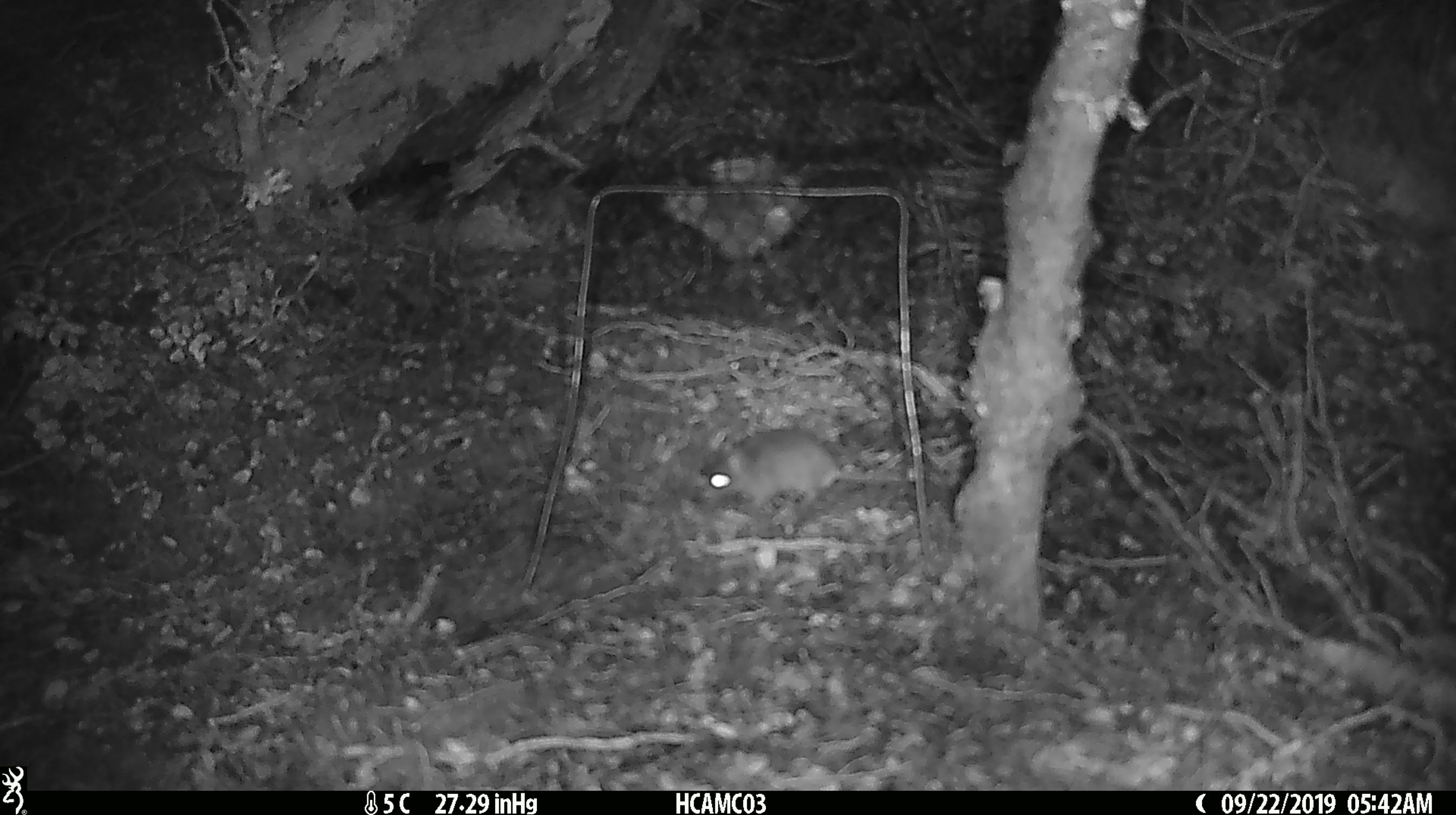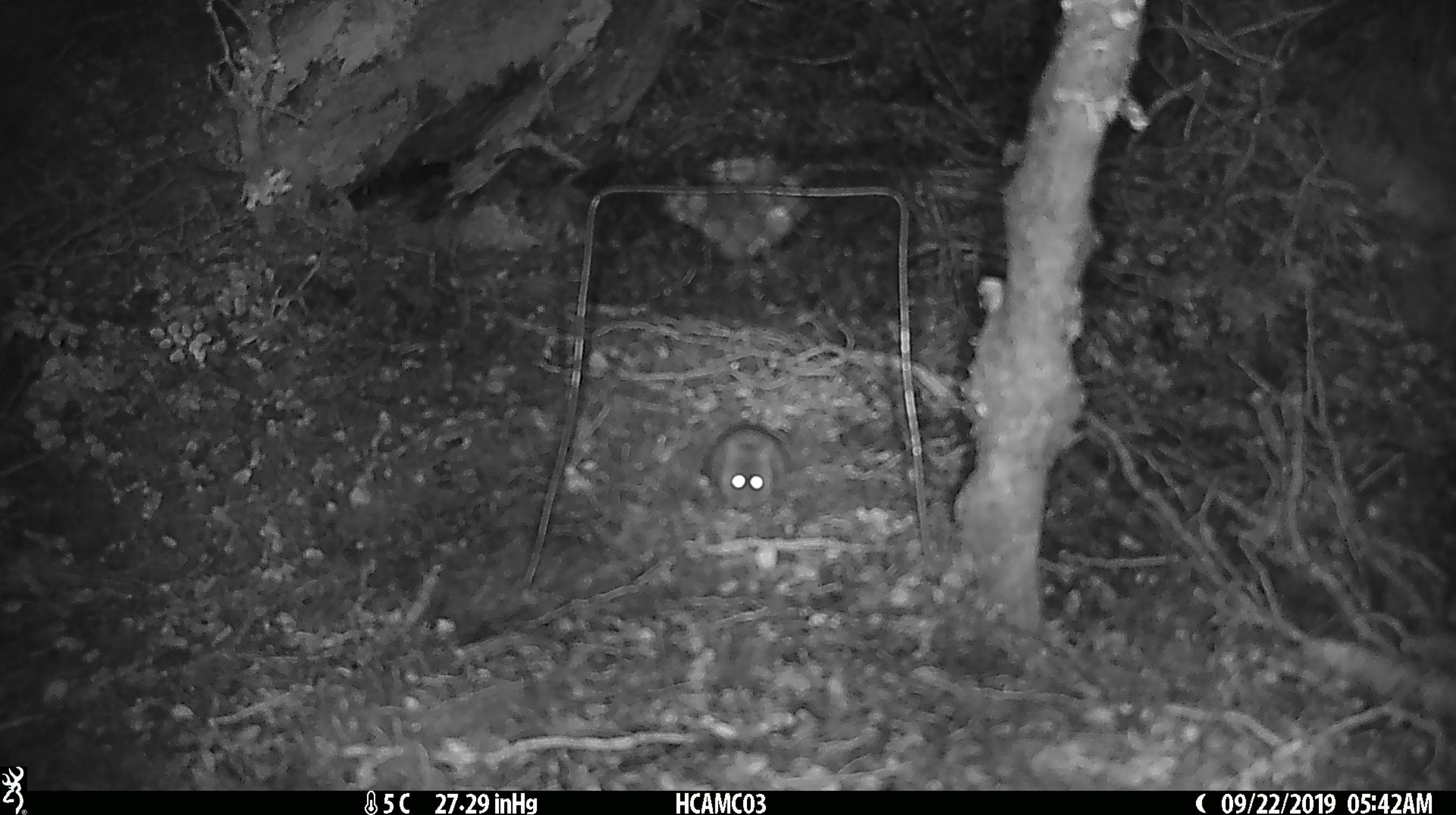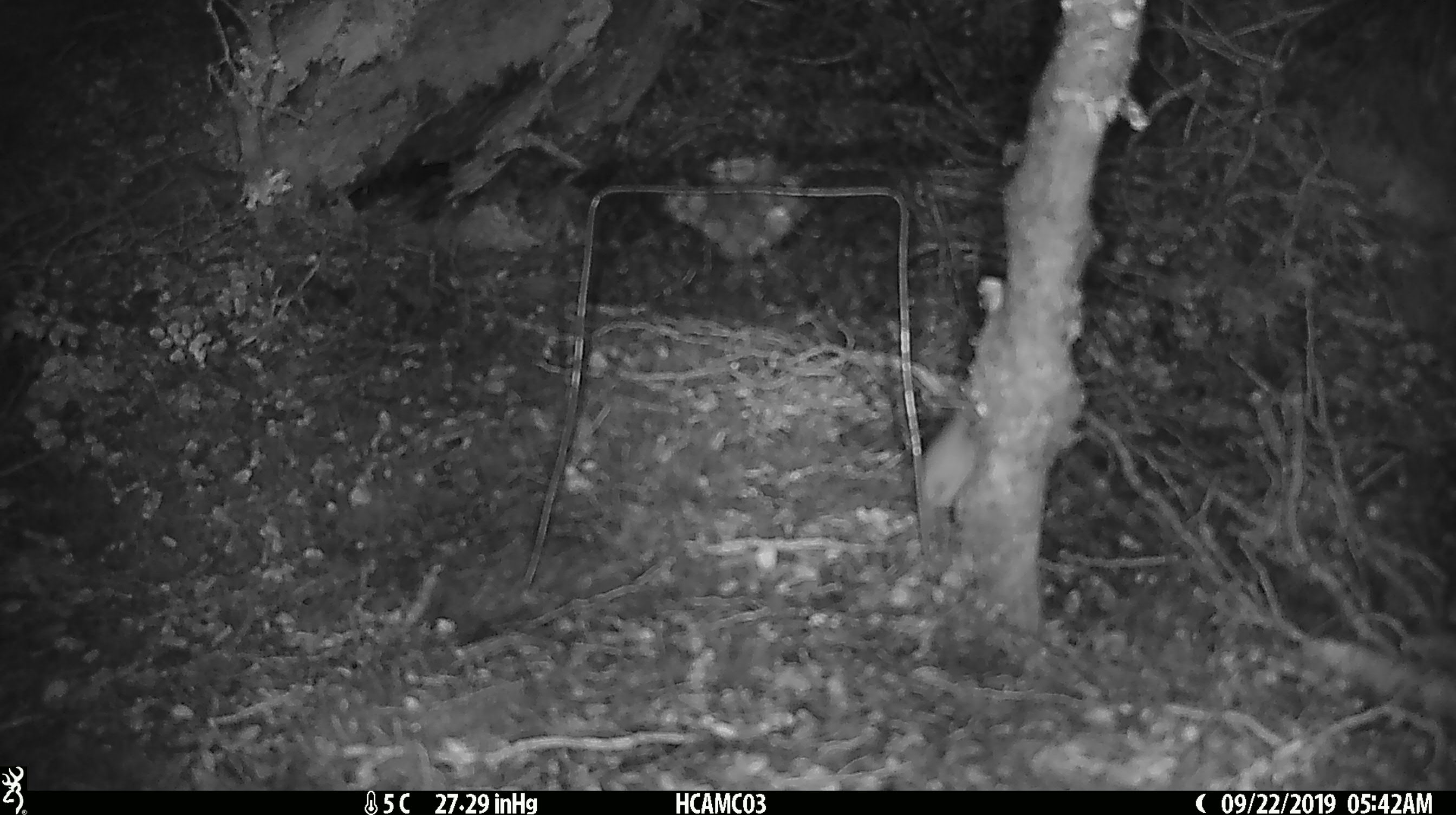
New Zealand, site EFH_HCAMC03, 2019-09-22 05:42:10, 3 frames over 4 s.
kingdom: Animalia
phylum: Chordata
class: Mammalia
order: Rodentia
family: Muridae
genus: Mus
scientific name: Mus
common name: mouse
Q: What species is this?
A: Mouse (Mus).